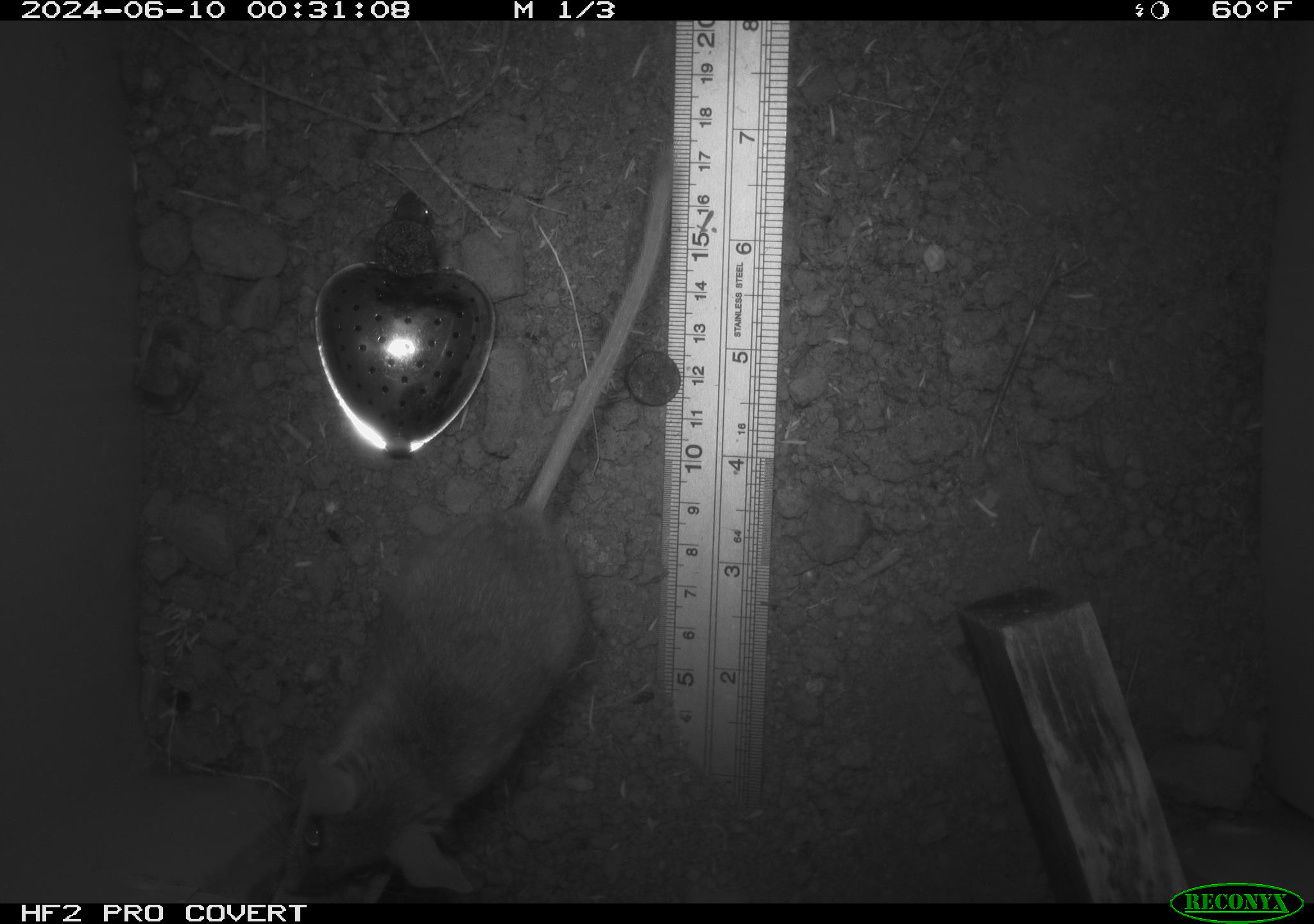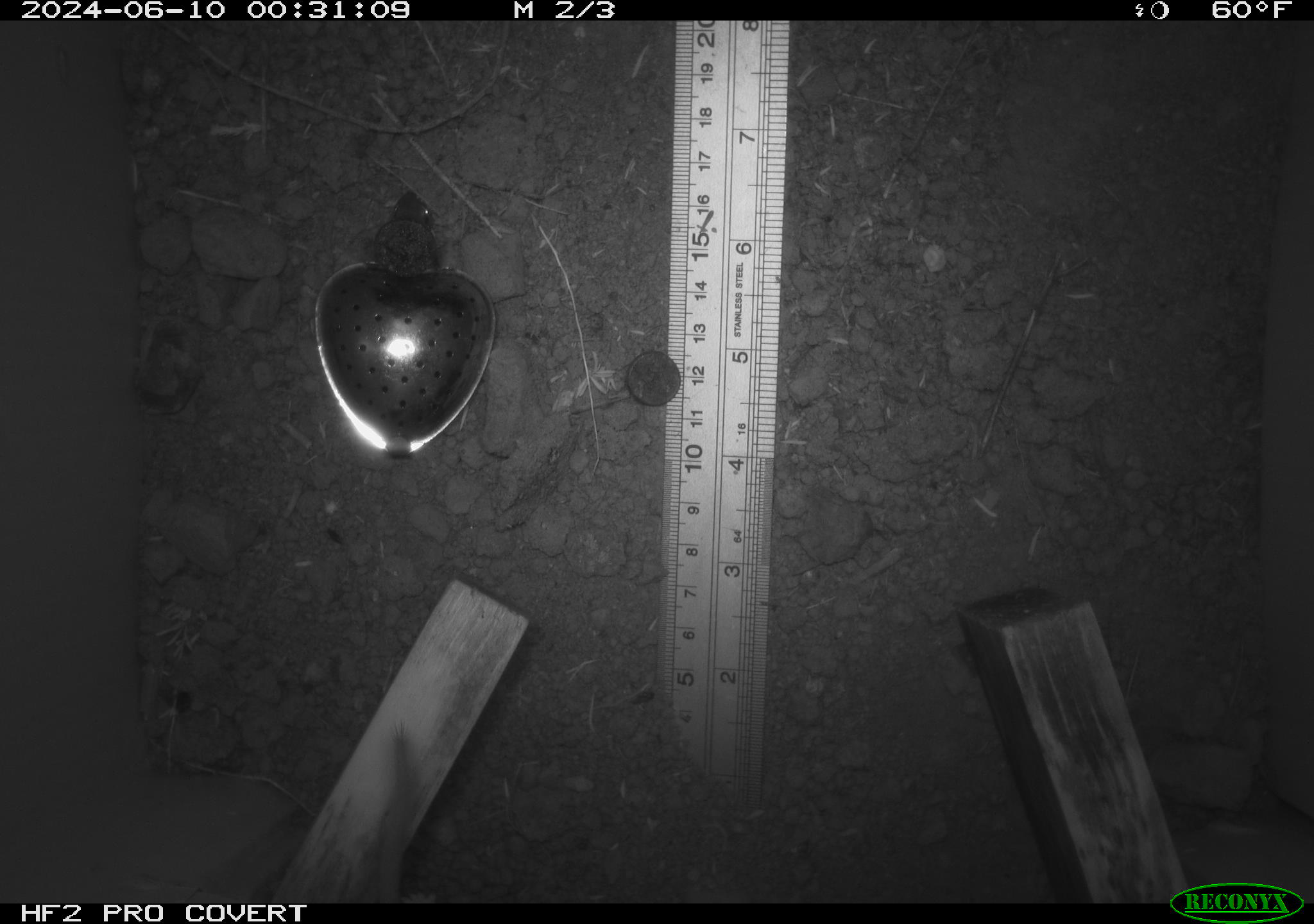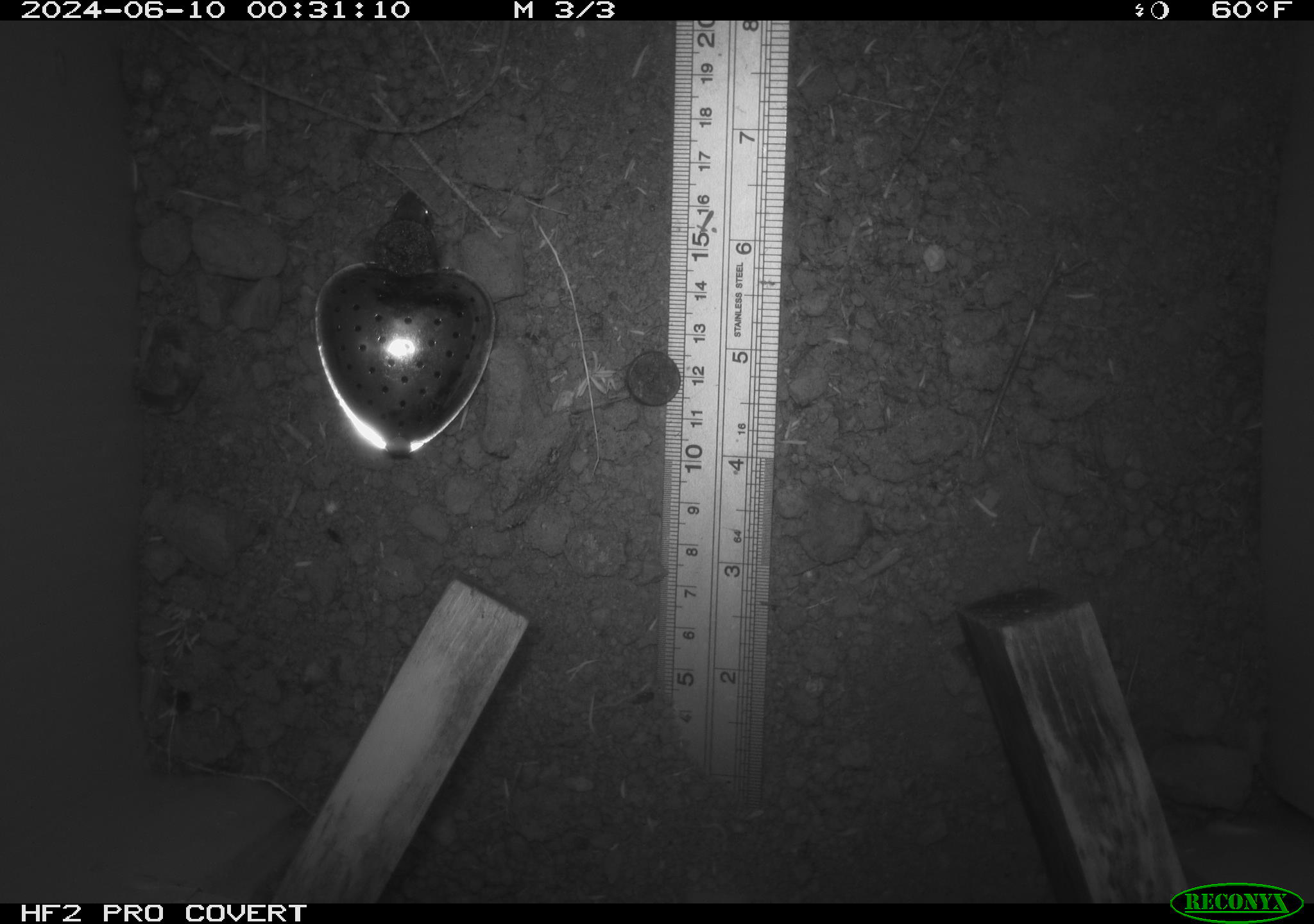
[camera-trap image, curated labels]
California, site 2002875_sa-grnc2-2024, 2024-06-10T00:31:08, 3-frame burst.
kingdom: Animalia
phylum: Chordata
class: Mammalia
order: Rodentia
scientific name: Rodentia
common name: rodent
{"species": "rodent (Rodentia)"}